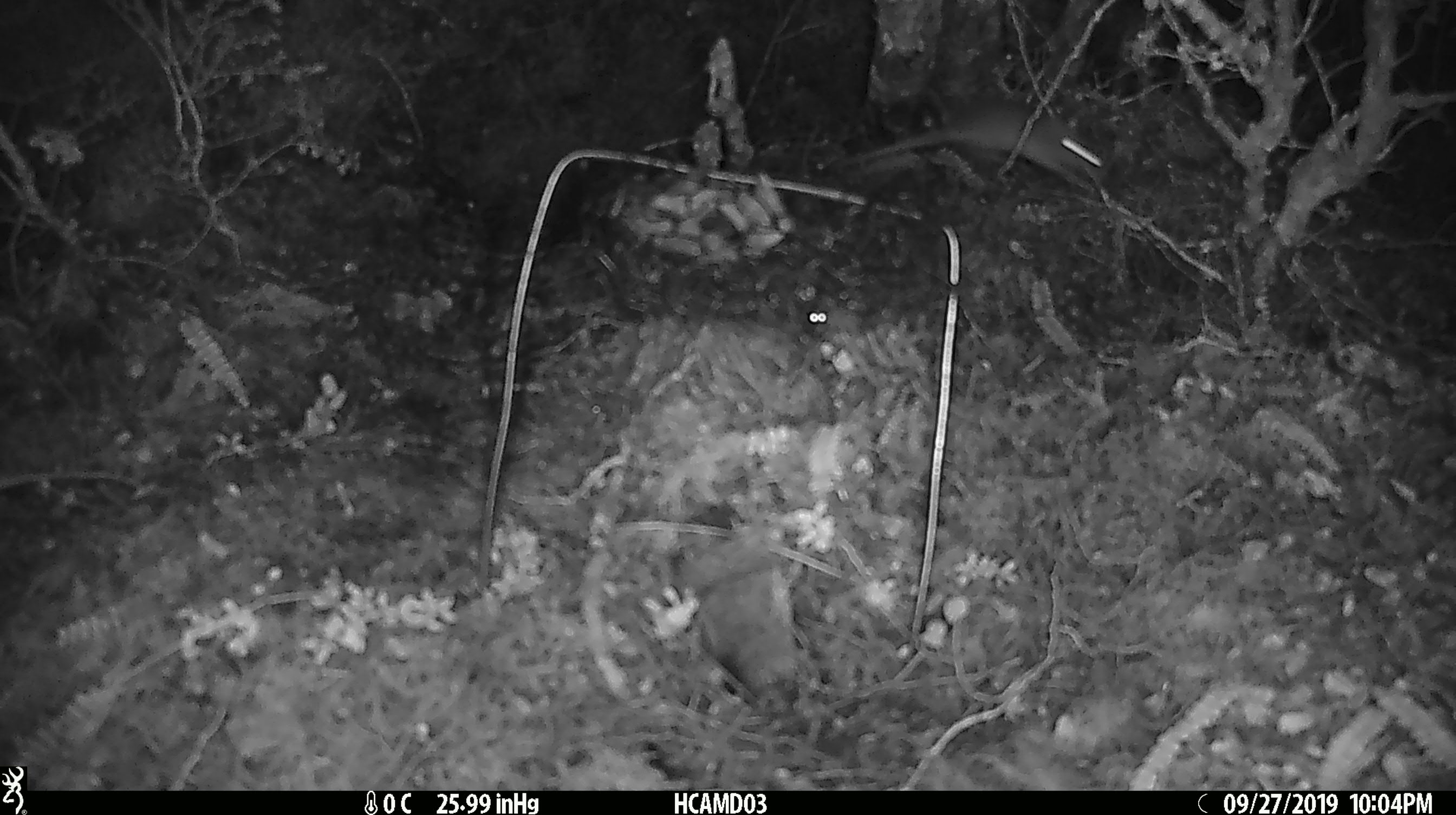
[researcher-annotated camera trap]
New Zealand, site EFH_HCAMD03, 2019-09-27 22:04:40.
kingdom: Animalia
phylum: Chordata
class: Mammalia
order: Rodentia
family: Muridae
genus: Mus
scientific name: Mus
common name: mouse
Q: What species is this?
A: Mouse (Mus).